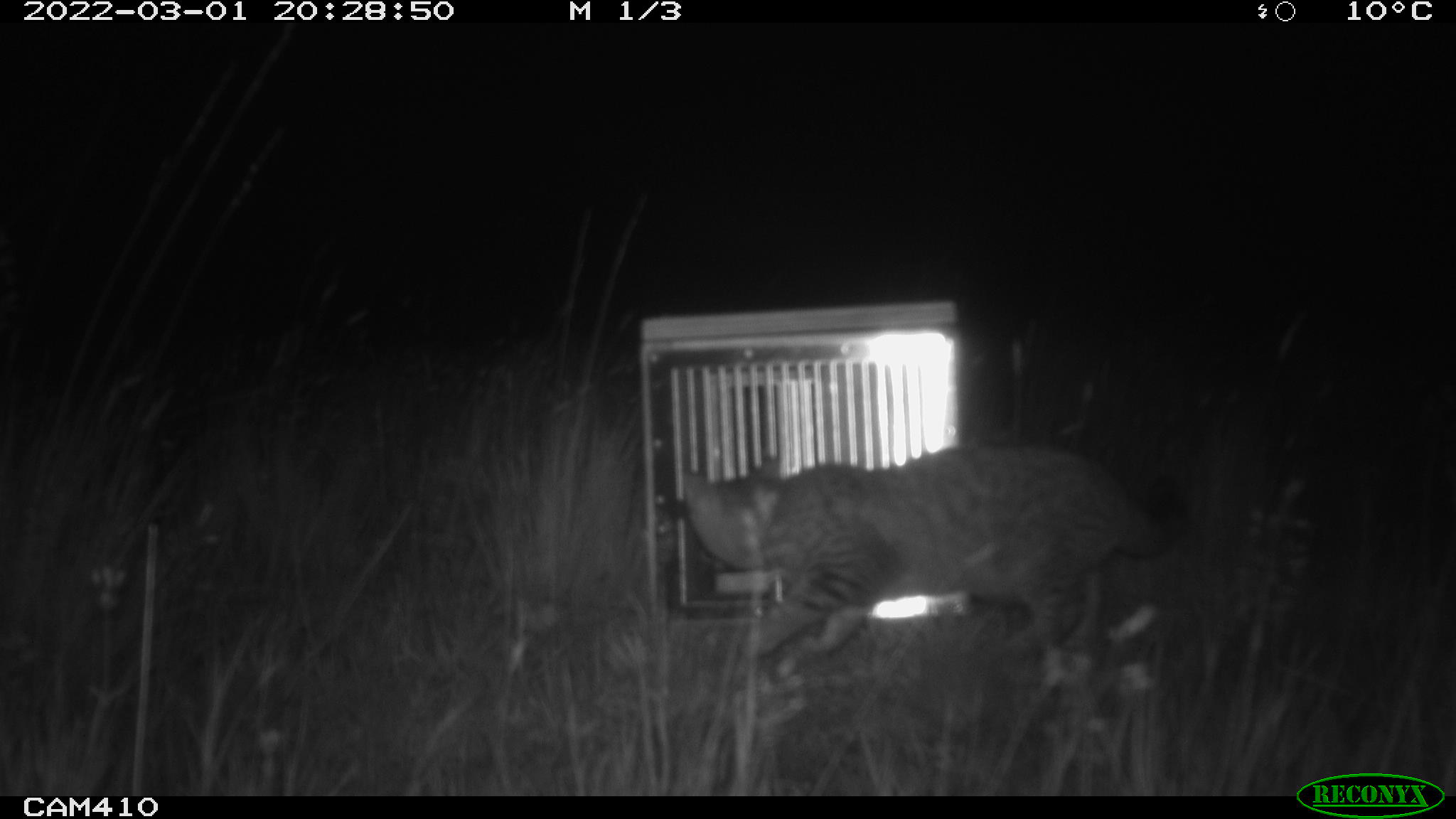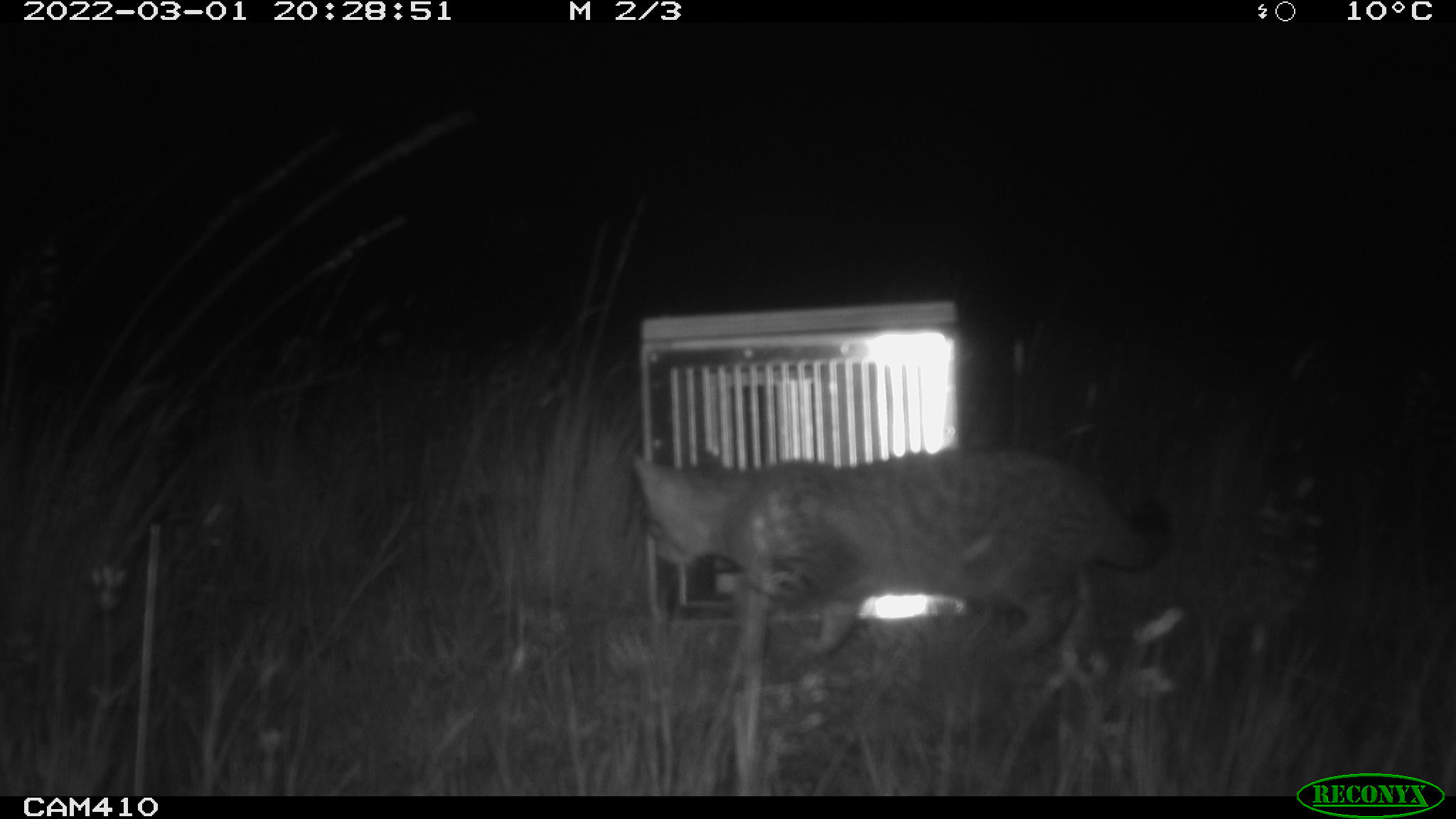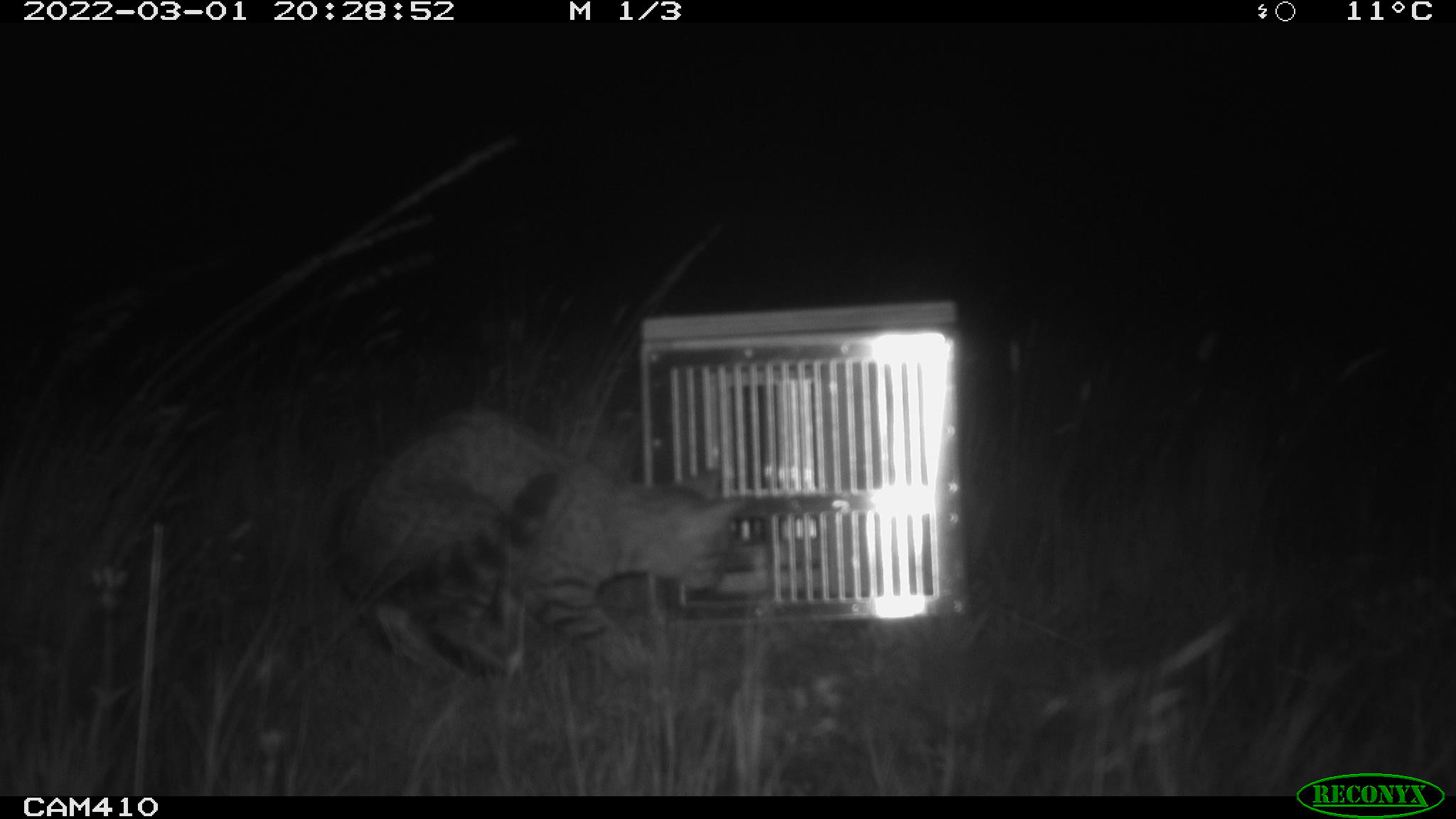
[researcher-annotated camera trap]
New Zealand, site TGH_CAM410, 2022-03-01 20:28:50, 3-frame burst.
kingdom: Animalia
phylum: Chordata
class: Mammalia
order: Carnivora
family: Felidae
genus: Felis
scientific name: Felis catus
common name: domestic cat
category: cat